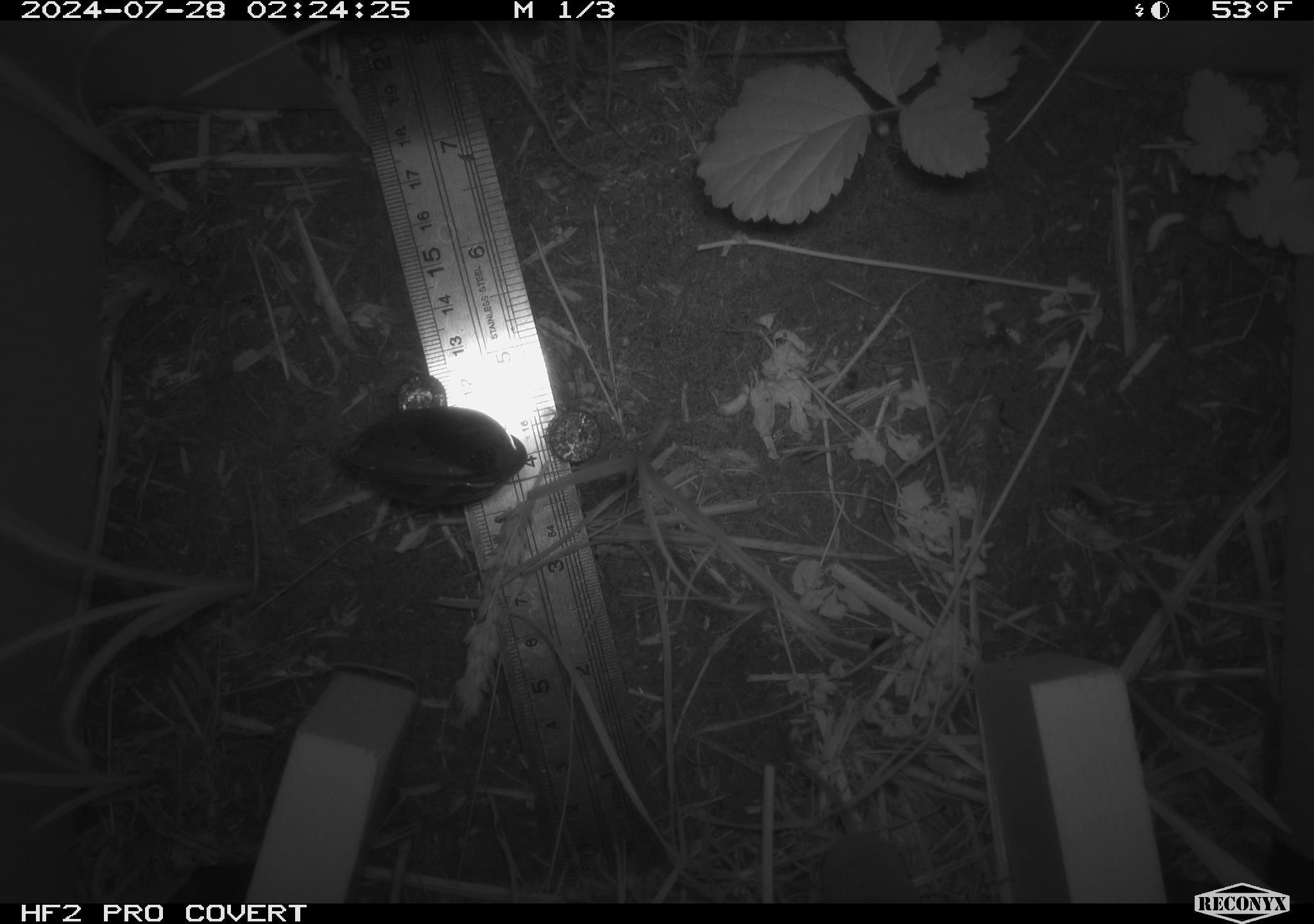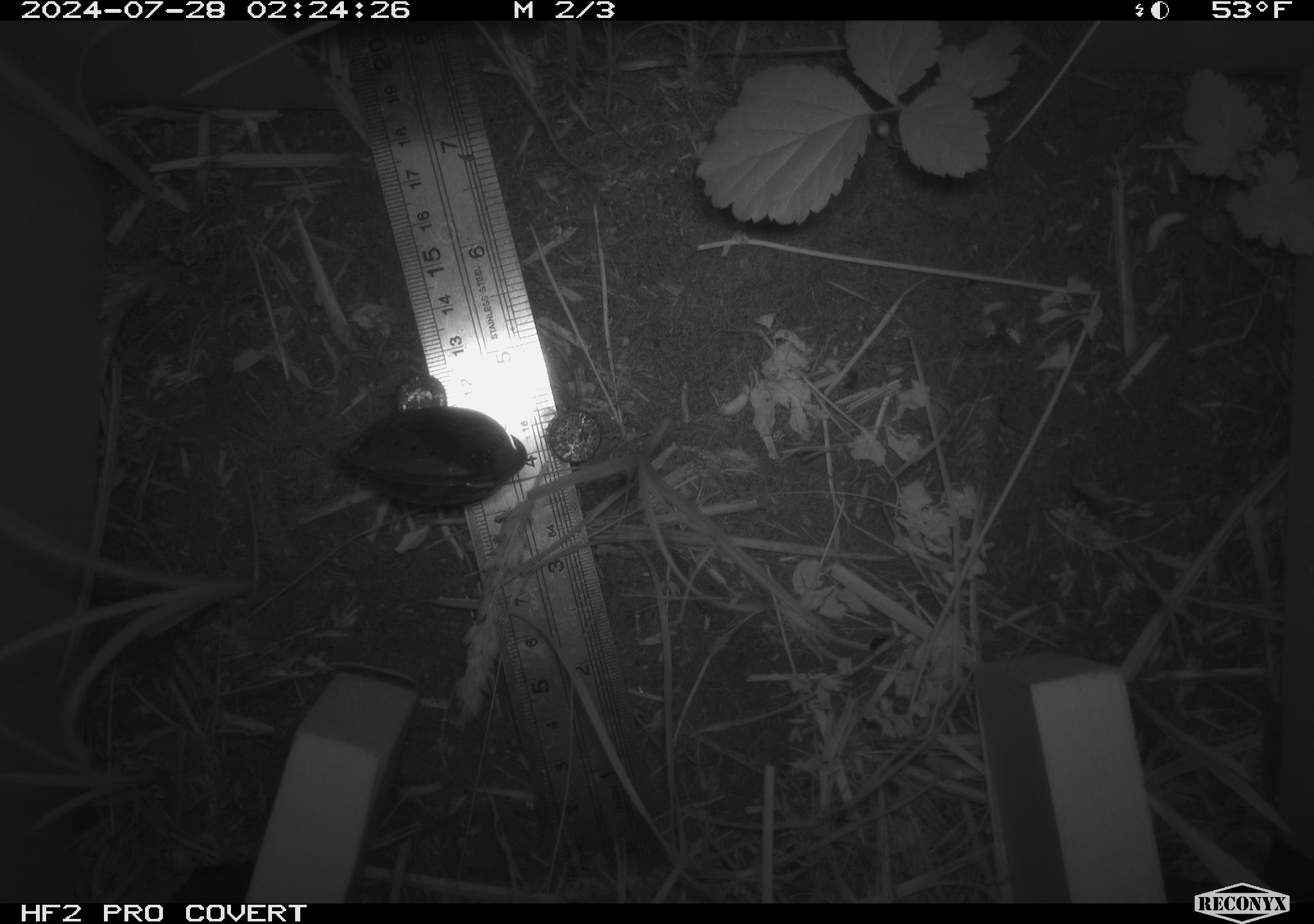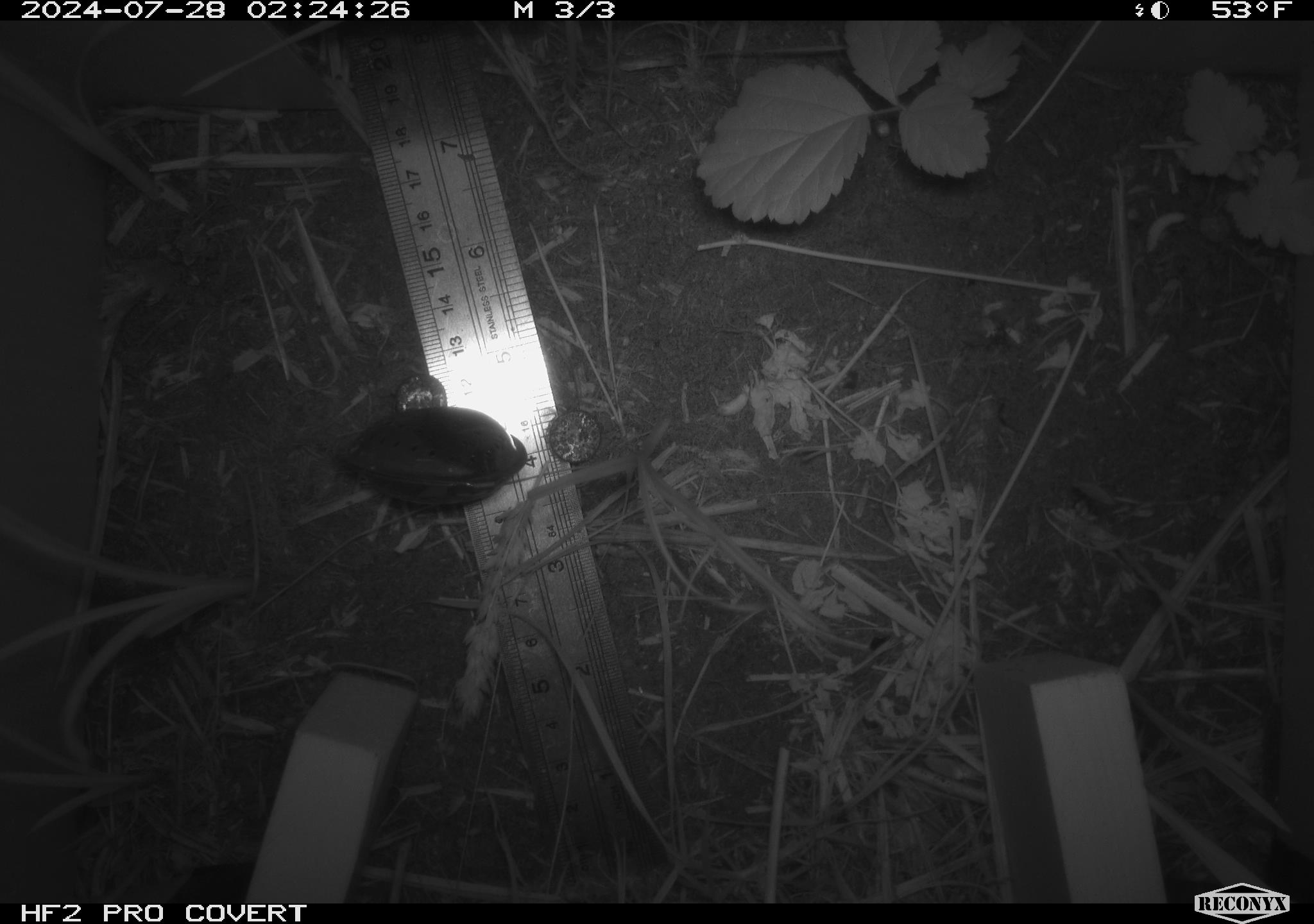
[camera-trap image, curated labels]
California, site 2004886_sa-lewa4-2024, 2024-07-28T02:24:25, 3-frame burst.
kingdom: Animalia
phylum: Chordata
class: Mammalia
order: Eulipotyphla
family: Soricidae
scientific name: Soricidae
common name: shrews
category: soricidae family